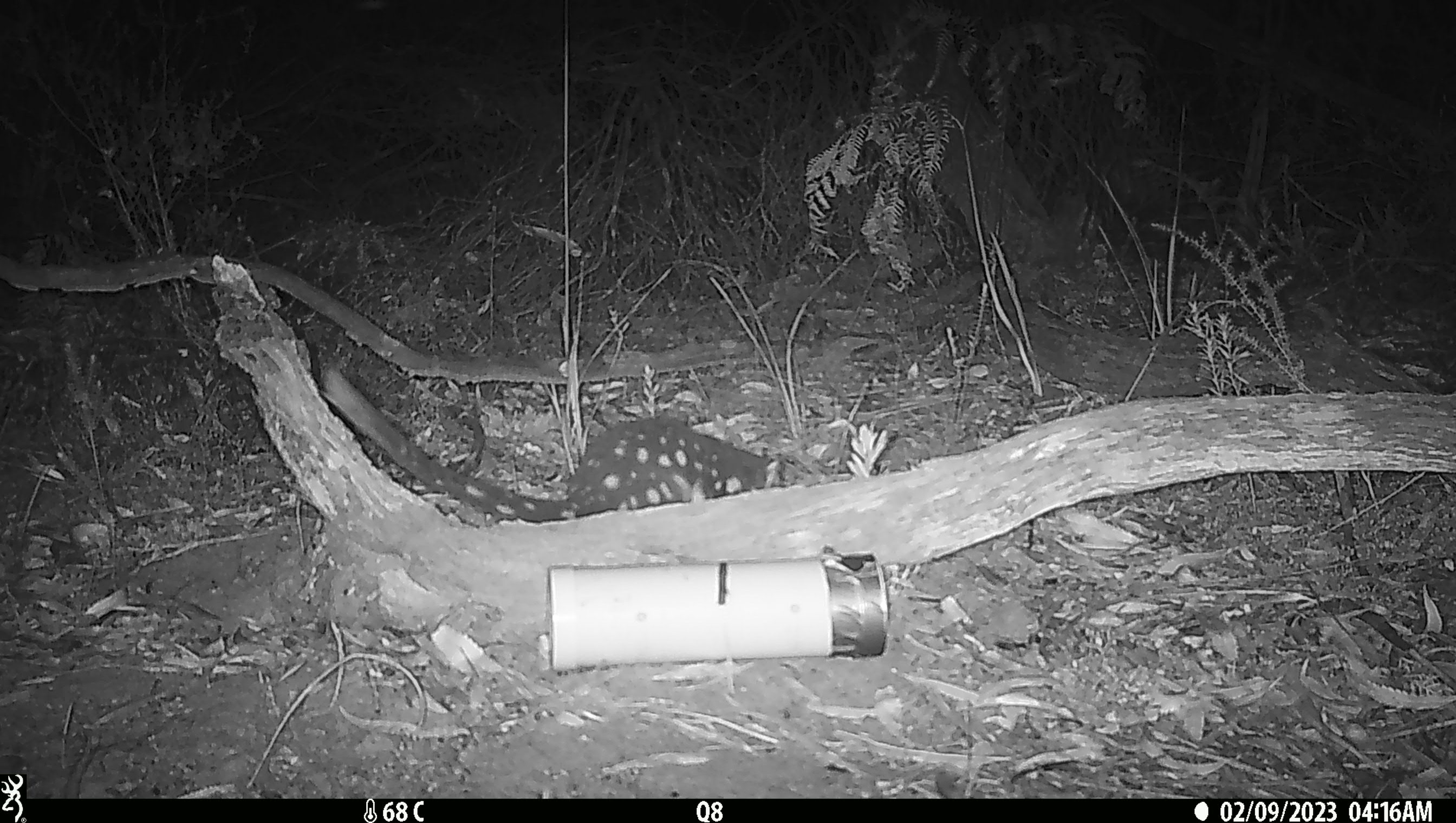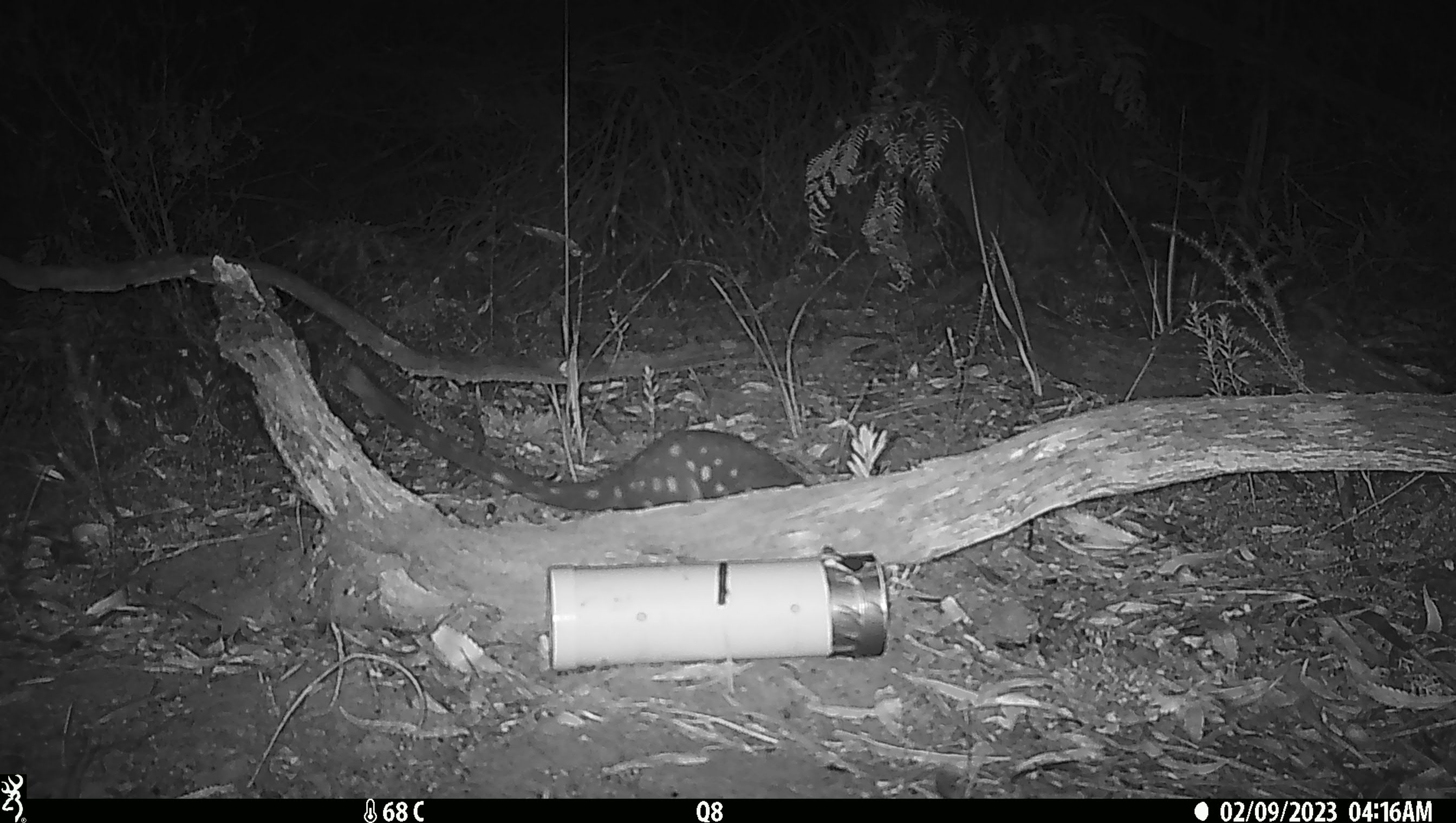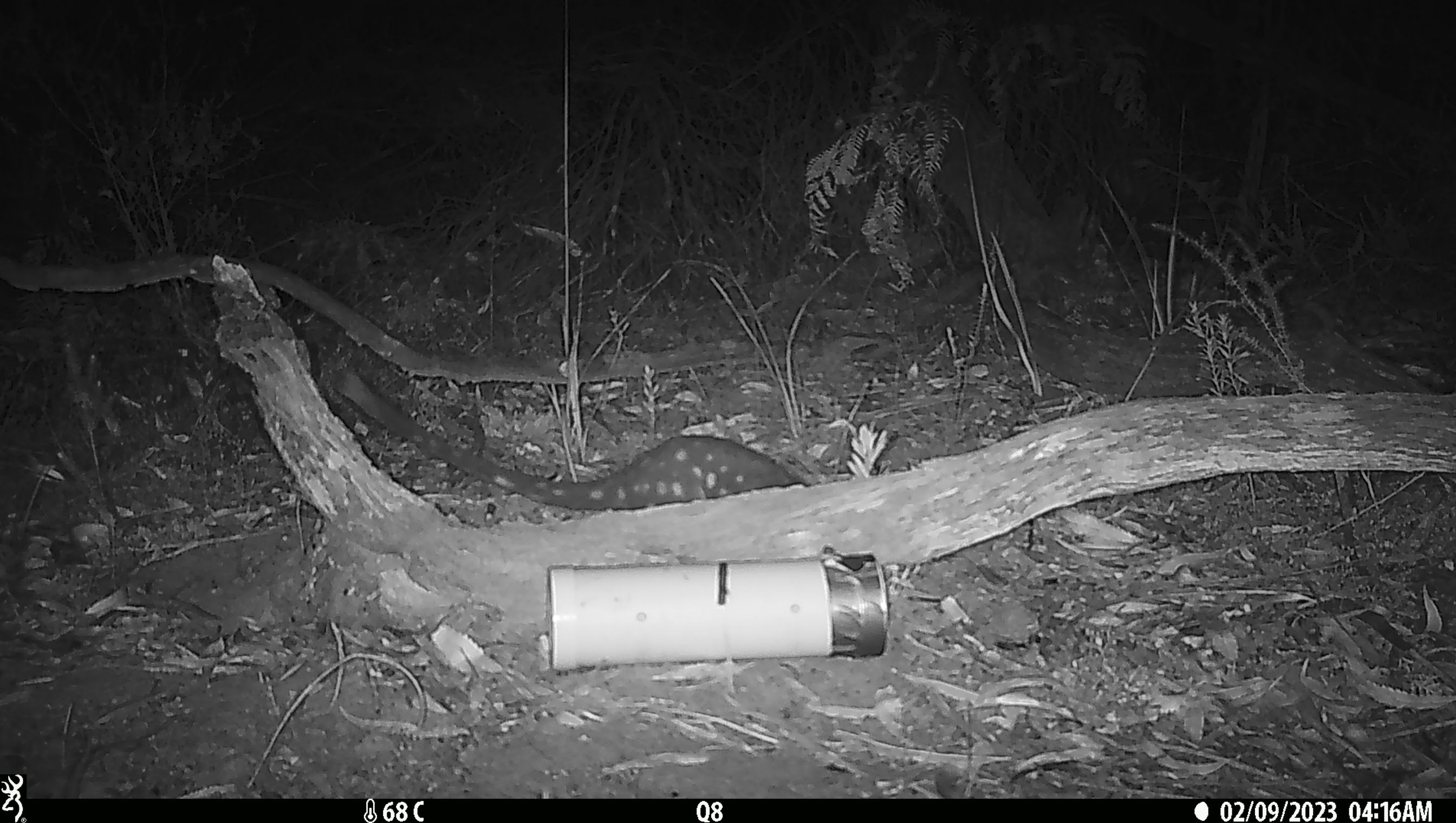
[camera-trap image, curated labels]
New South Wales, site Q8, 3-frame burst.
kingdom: Animalia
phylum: Chordata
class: Mammalia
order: Dasyuromorphia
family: Dasyuridae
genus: Dasyurus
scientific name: Dasyurus maculatus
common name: spotted-tailed quoll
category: quoll